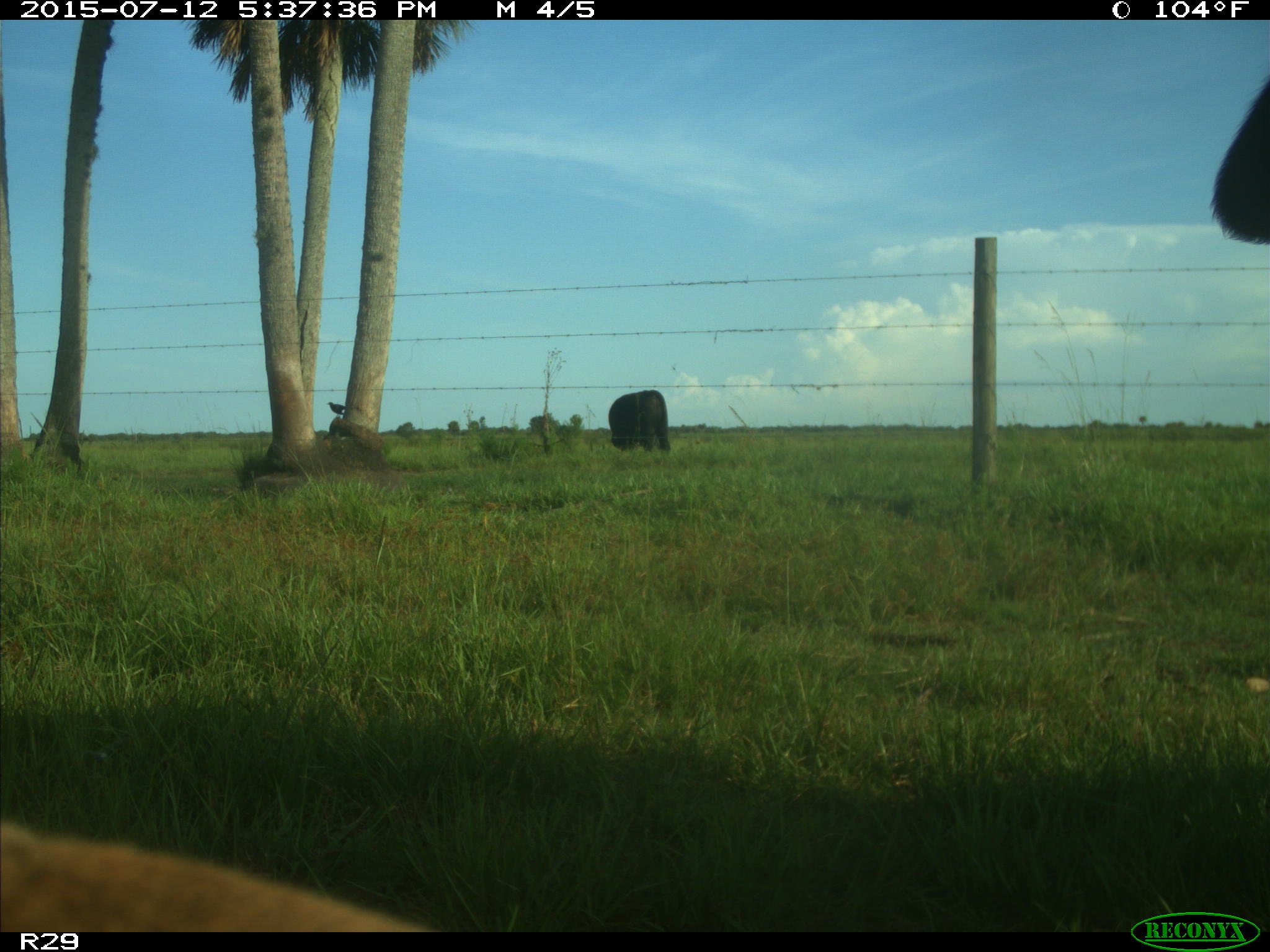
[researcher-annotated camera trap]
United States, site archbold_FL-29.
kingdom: Animalia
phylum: Chordata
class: Mammalia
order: Artiodactyla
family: Bovidae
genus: Bos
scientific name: Bos taurus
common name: domestic cow